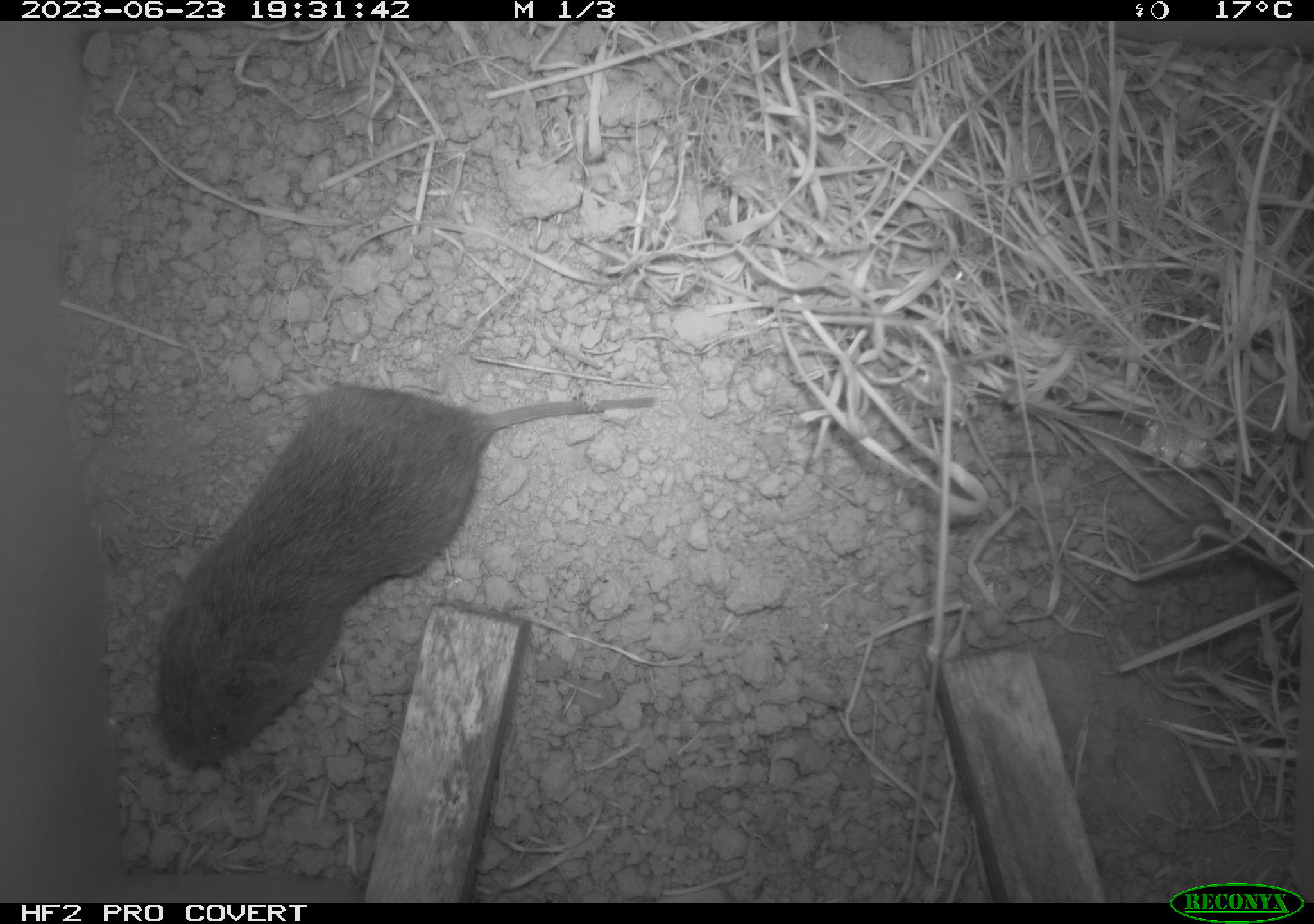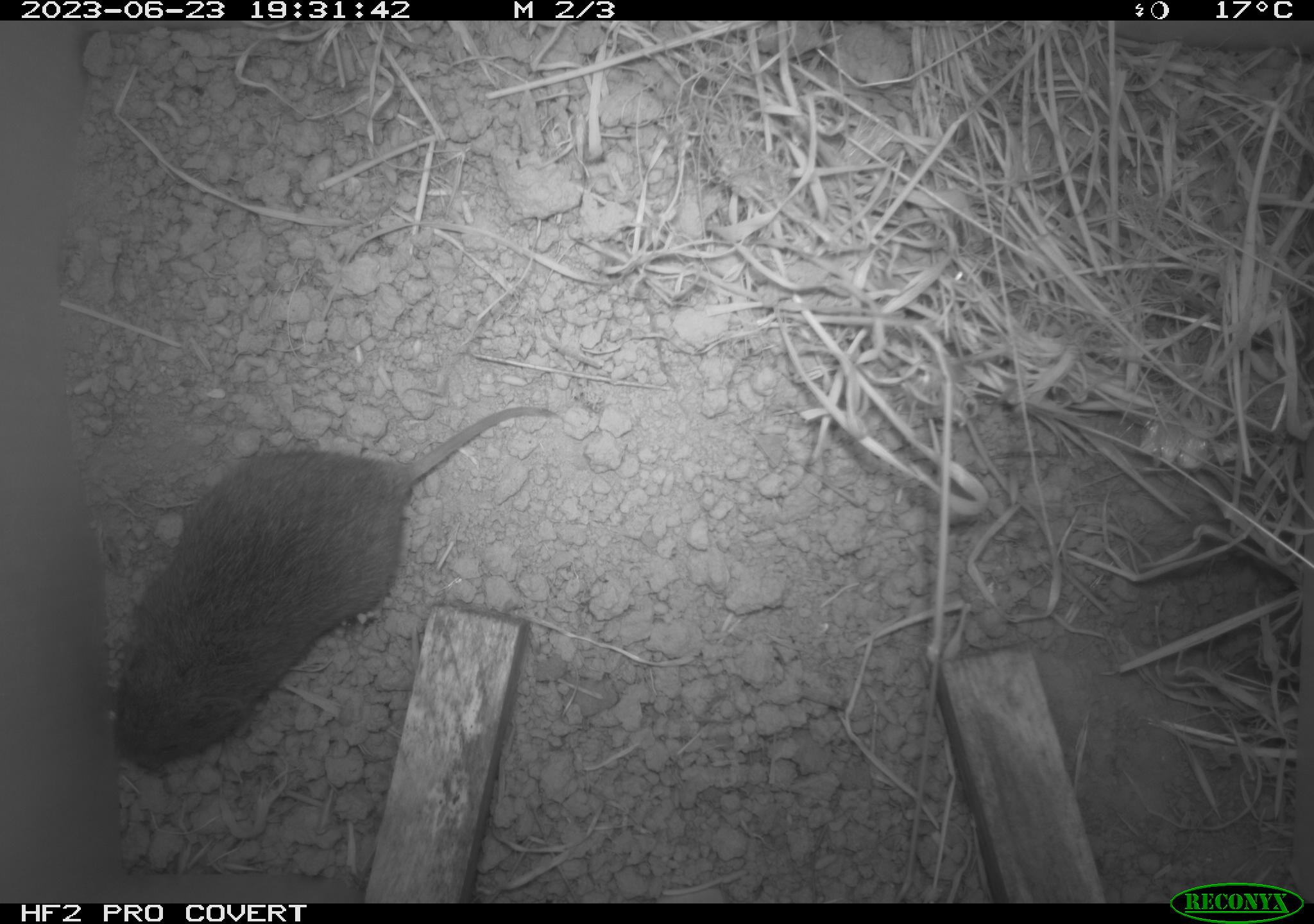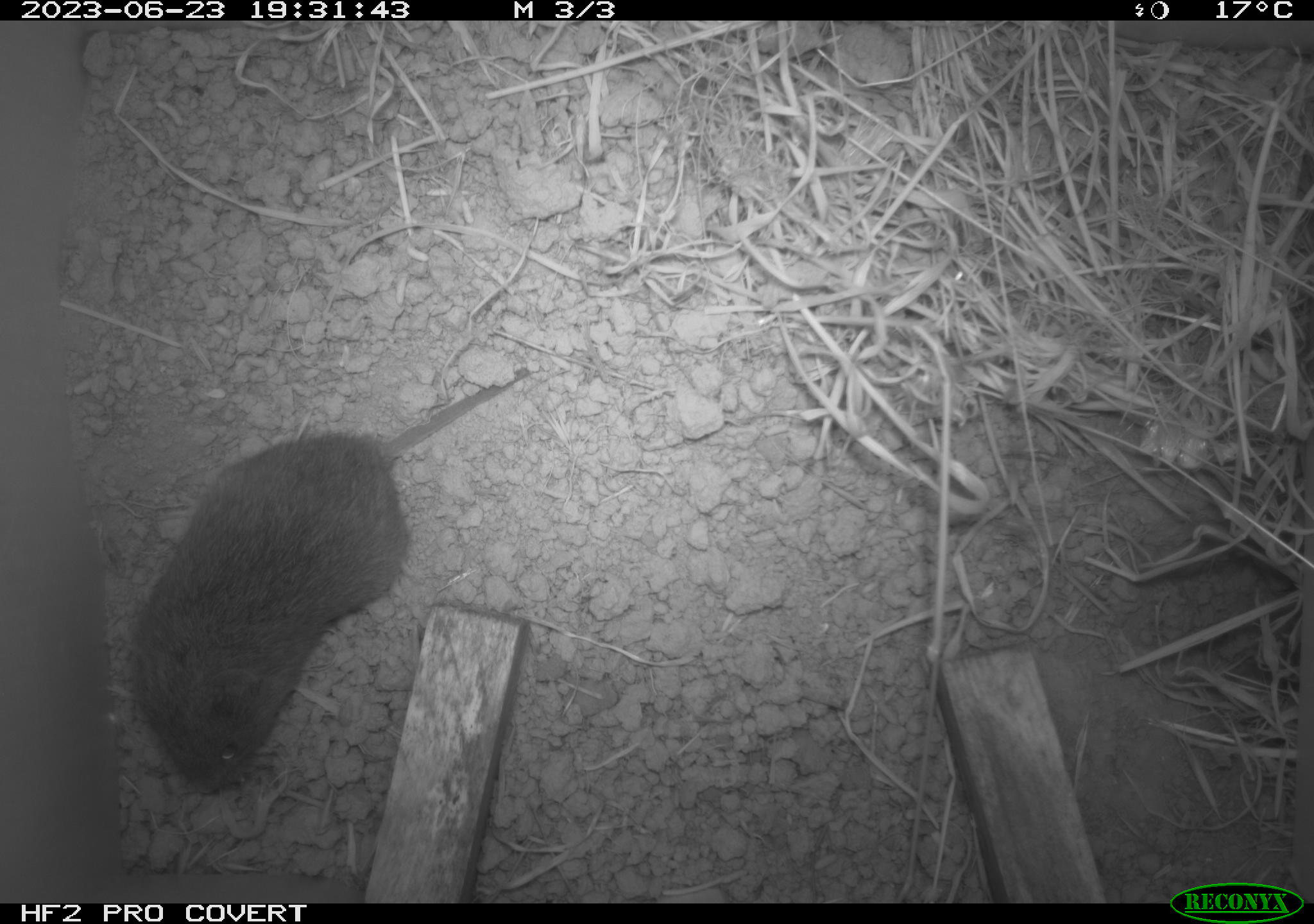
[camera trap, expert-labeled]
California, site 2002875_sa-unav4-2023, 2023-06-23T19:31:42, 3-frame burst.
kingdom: Animalia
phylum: Chordata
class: Mammalia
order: Rodentia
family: Cricetidae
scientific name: Arvicolinae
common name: voles, lemmings, and muskrats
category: arvicolinae subfamily